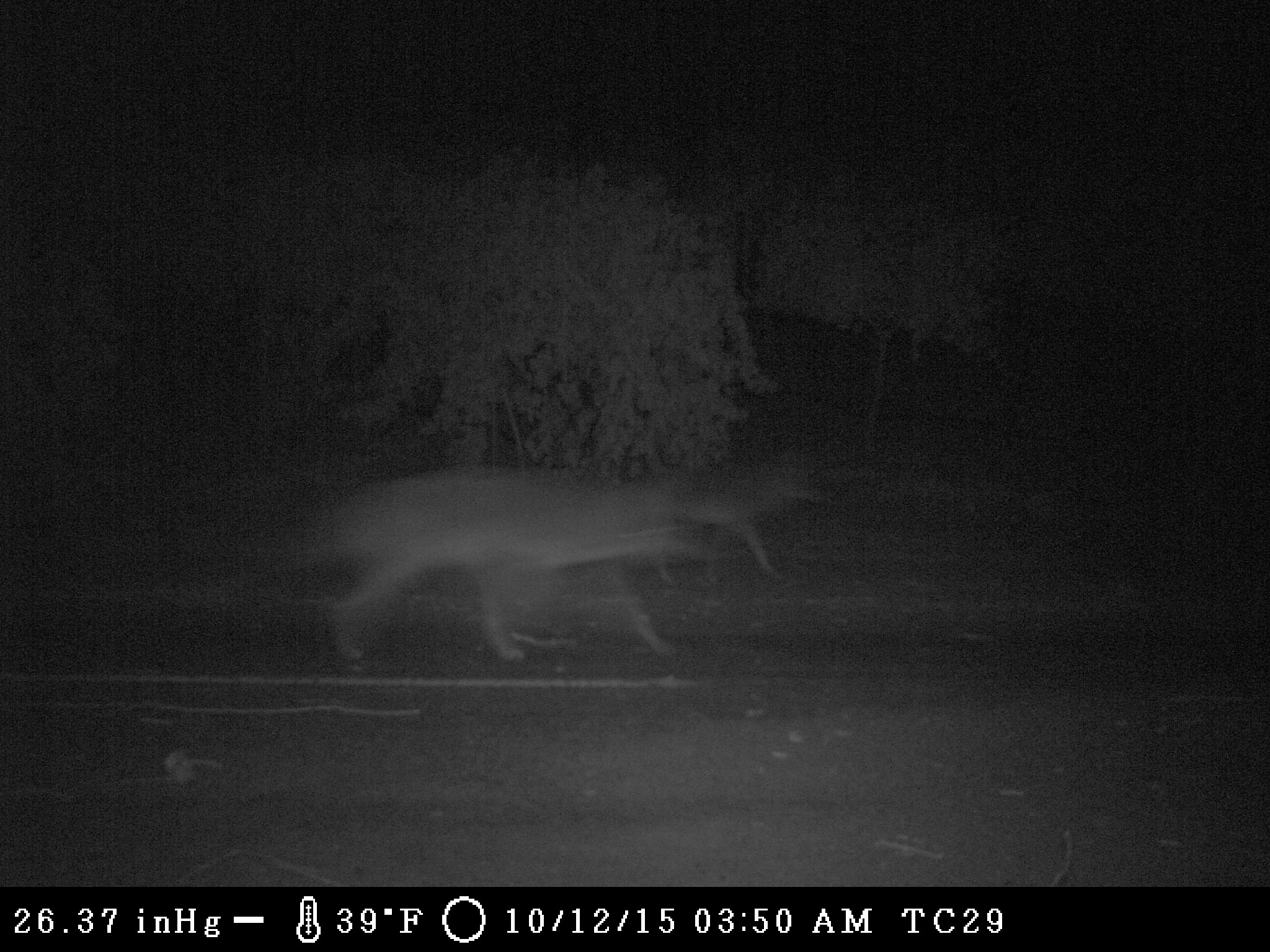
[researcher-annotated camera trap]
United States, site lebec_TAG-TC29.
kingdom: Animalia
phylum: Chordata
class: Mammalia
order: Carnivora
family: Canidae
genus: Canis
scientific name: Canis latrans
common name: coyote